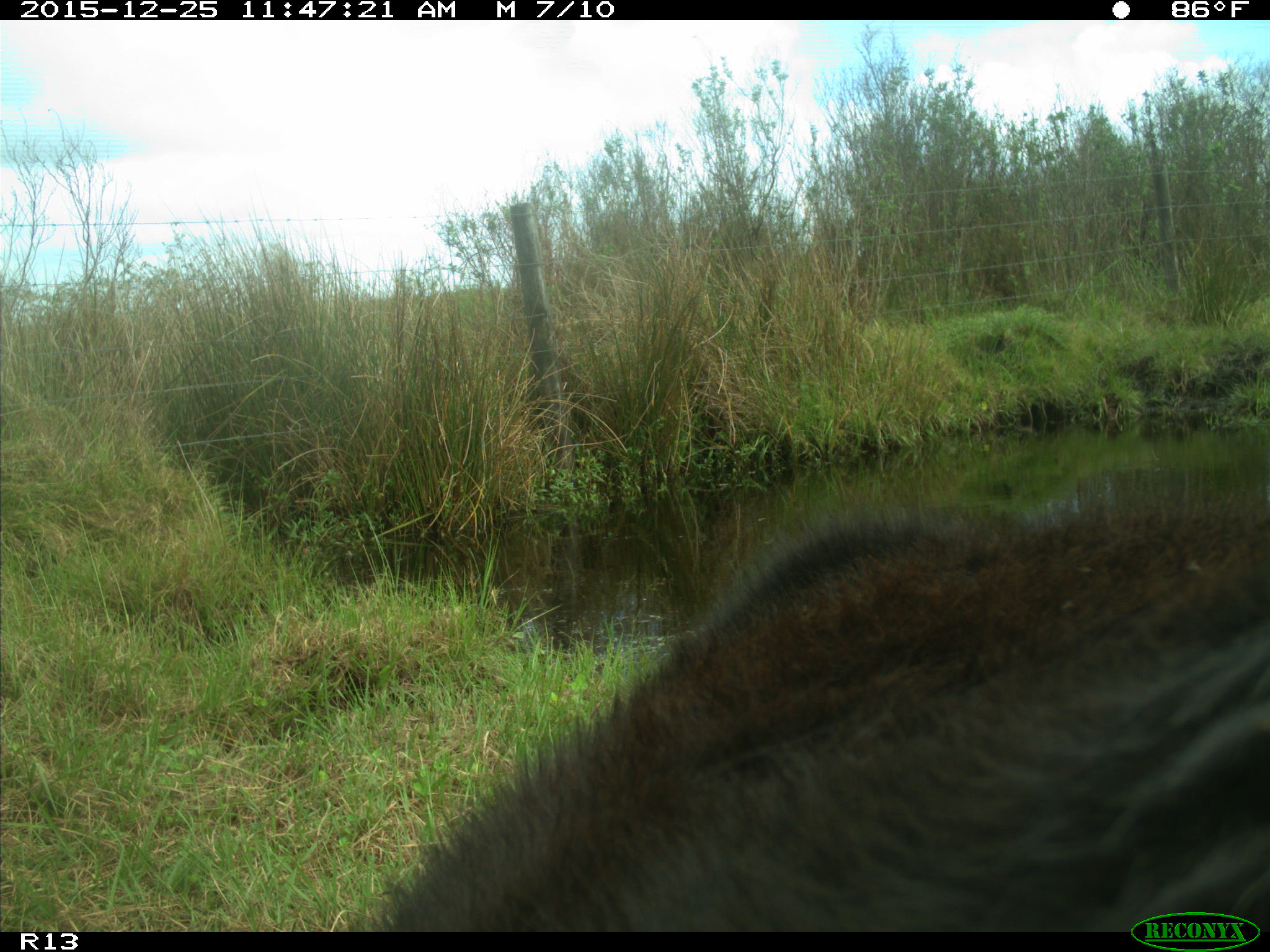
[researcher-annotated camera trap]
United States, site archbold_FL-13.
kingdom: Animalia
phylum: Chordata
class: Mammalia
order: Artiodactyla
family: Bovidae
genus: Bos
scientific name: Bos taurus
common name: domestic cow